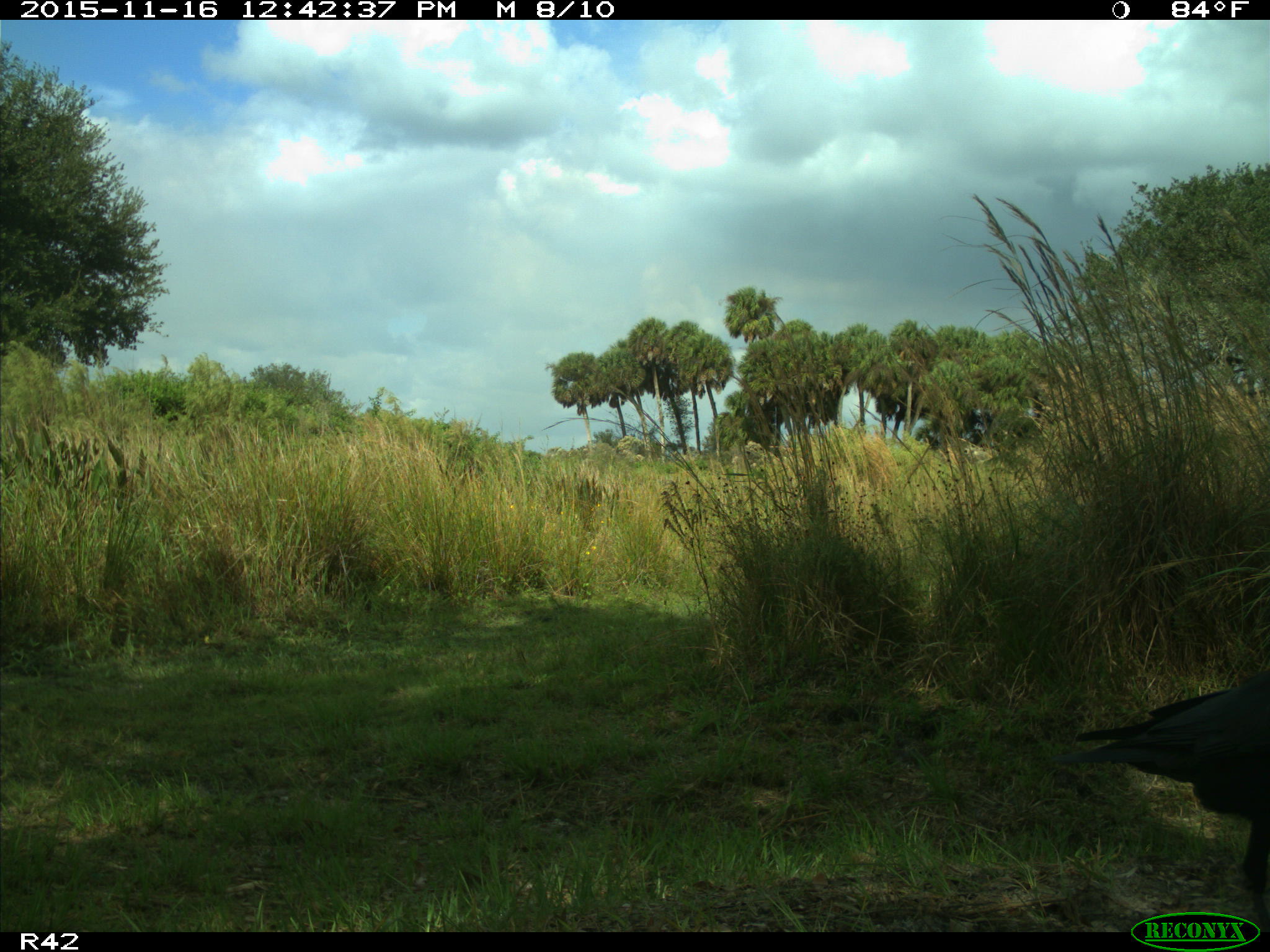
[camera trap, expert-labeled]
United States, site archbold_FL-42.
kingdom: Animalia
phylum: Chordata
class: Aves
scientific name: Aves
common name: birds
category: unidentified bird